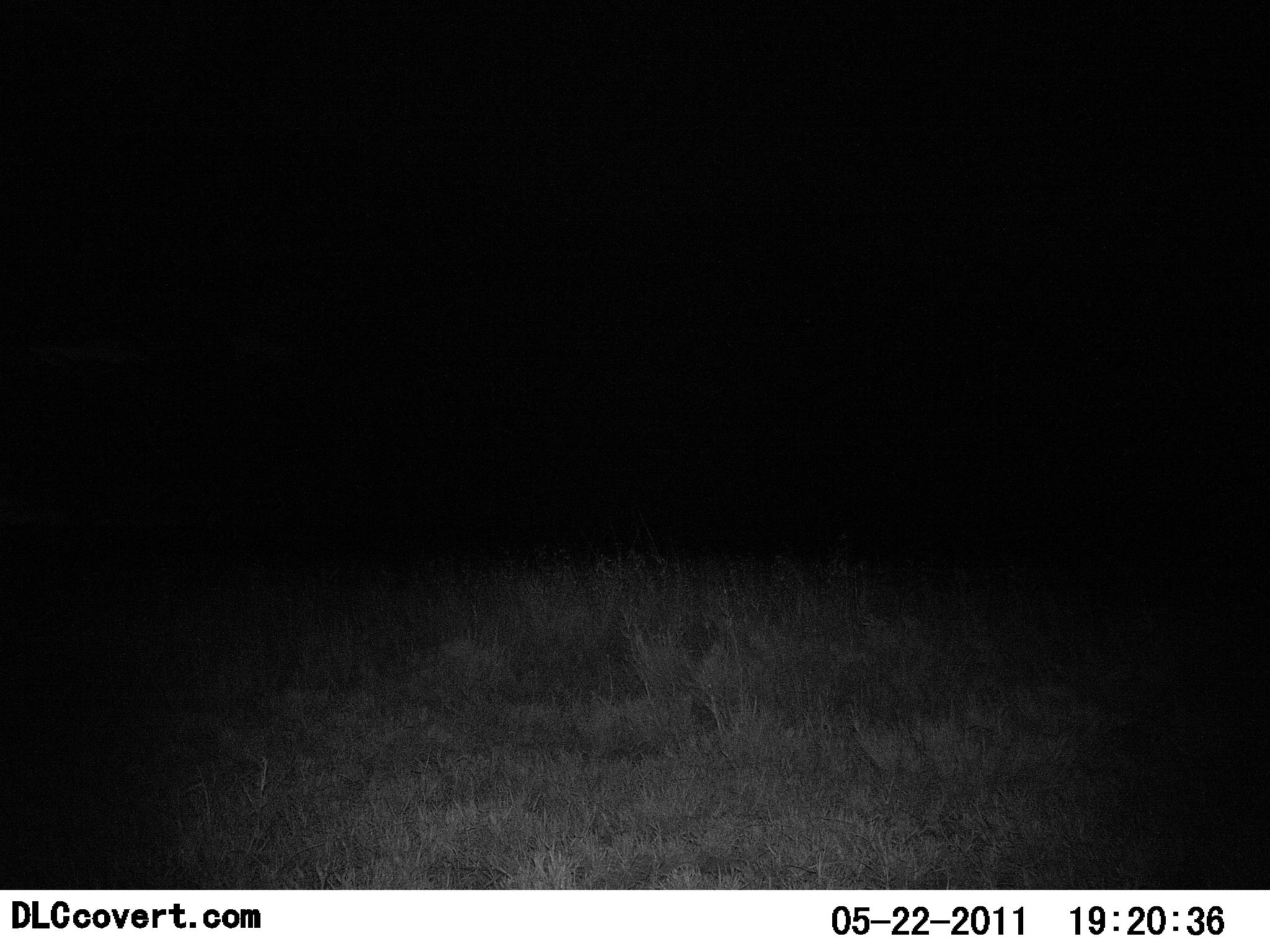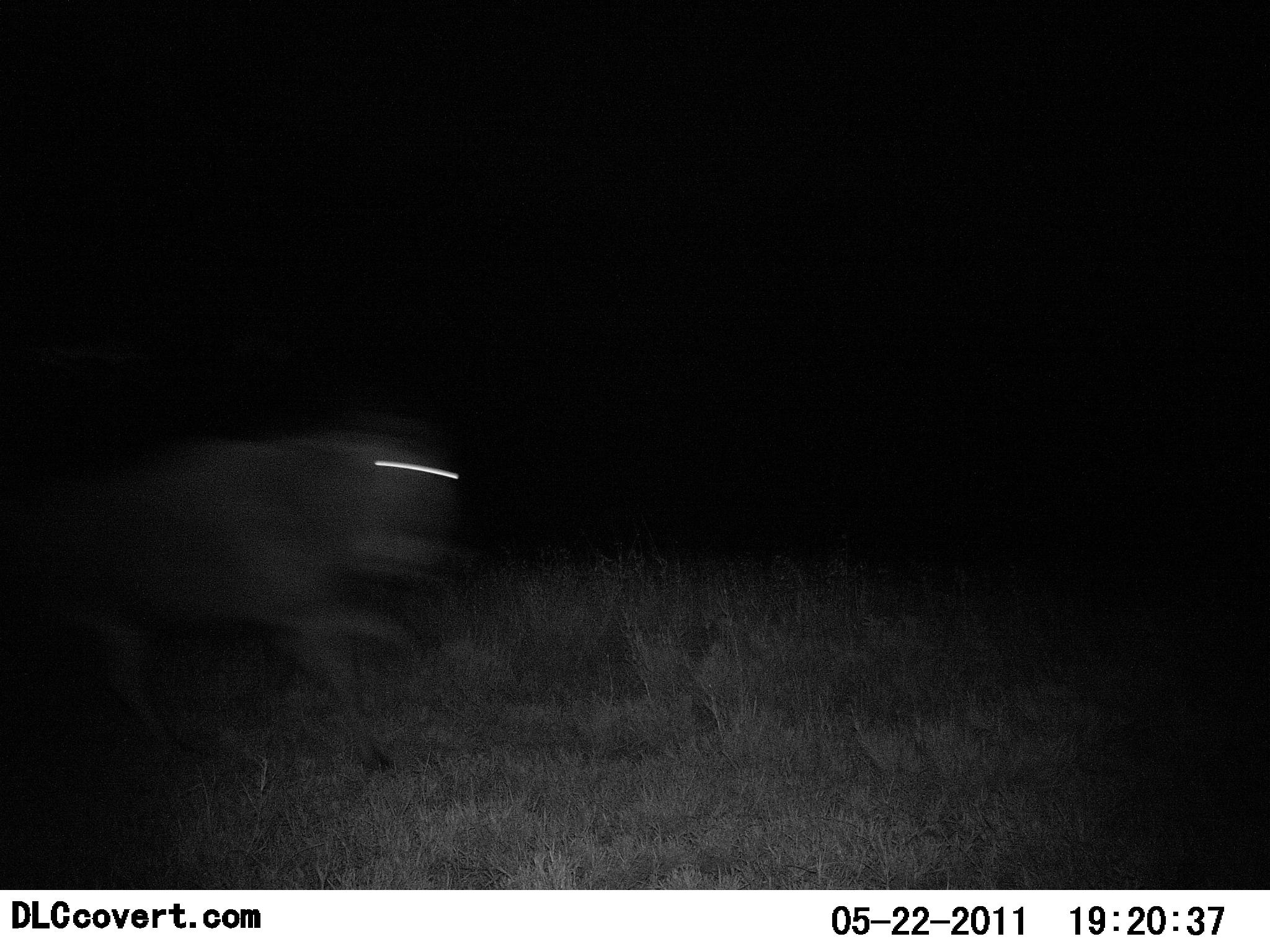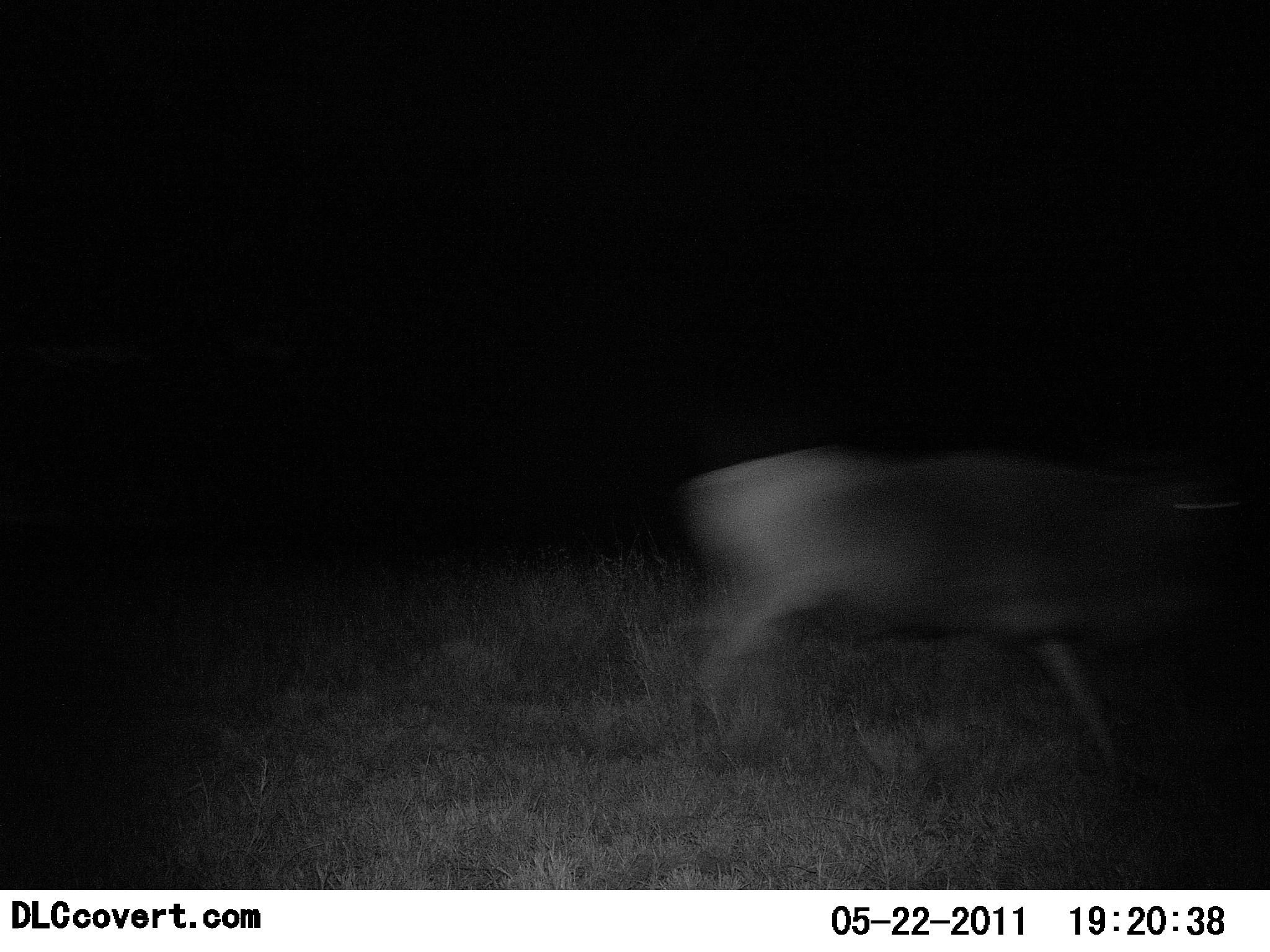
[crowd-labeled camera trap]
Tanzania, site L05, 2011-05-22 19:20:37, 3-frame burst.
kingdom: Animalia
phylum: Chordata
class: Mammalia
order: Artiodactyla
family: Bovidae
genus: Connochaetes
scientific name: Connochaetes taurinus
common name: blue wildebeest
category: wildebeest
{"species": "wildebeest (blue wildebeest) (Connochaetes taurinus)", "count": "1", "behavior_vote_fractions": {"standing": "0%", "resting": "0%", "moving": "100%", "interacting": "0%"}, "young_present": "0%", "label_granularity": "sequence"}